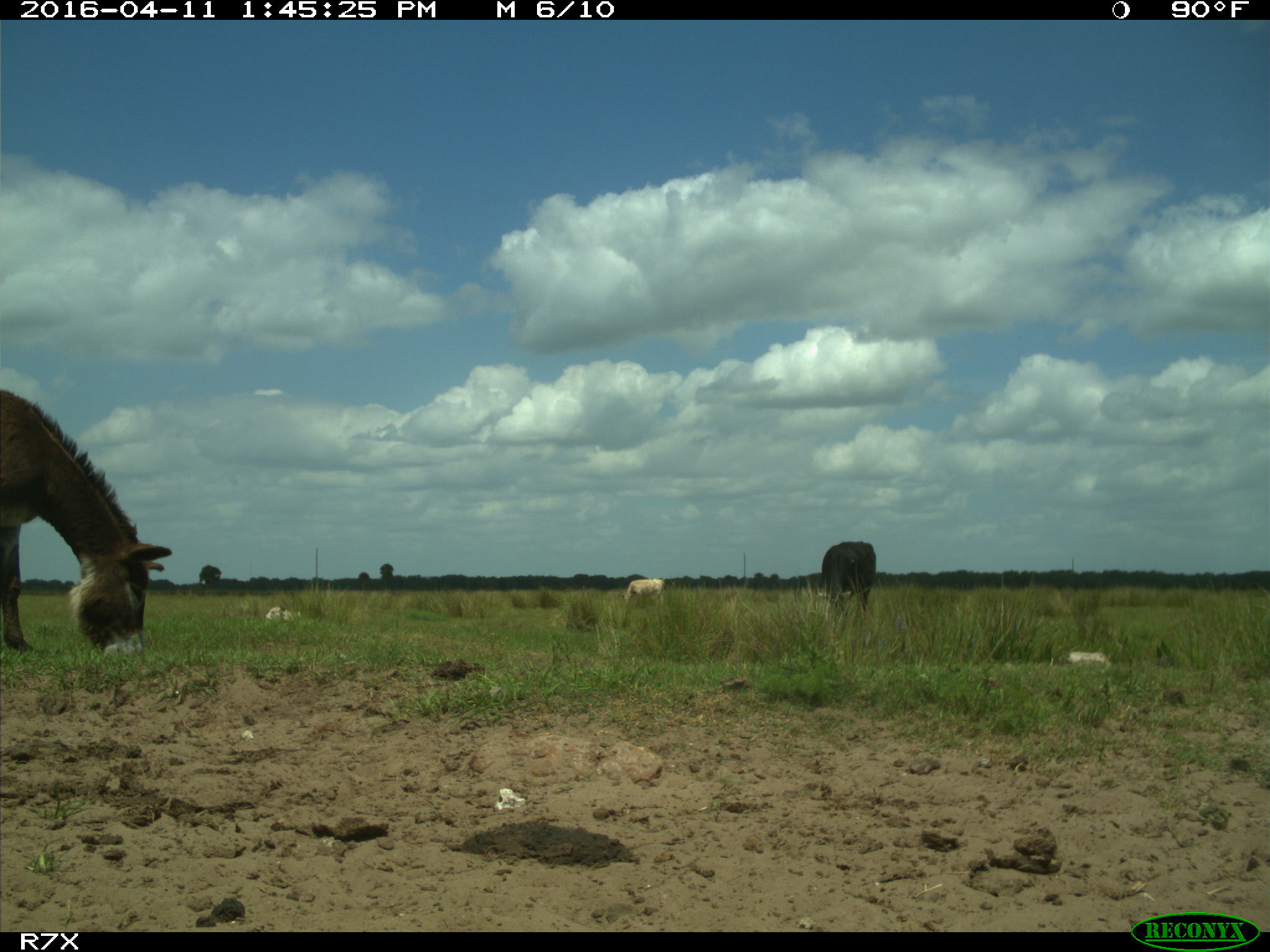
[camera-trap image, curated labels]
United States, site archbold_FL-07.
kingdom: Animalia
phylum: Chordata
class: Mammalia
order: Artiodactyla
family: Bovidae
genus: Bos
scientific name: Bos taurus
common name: domestic cow